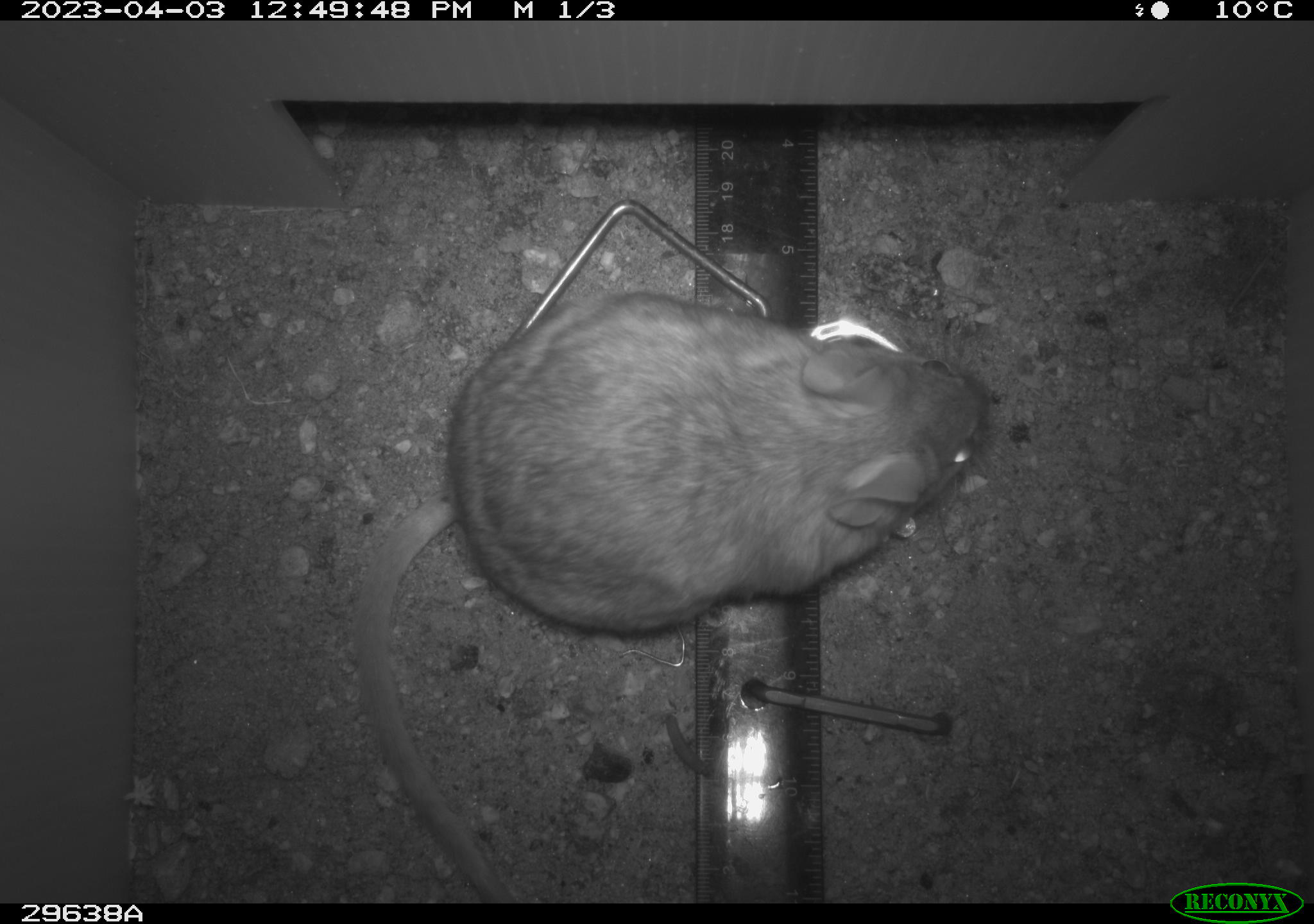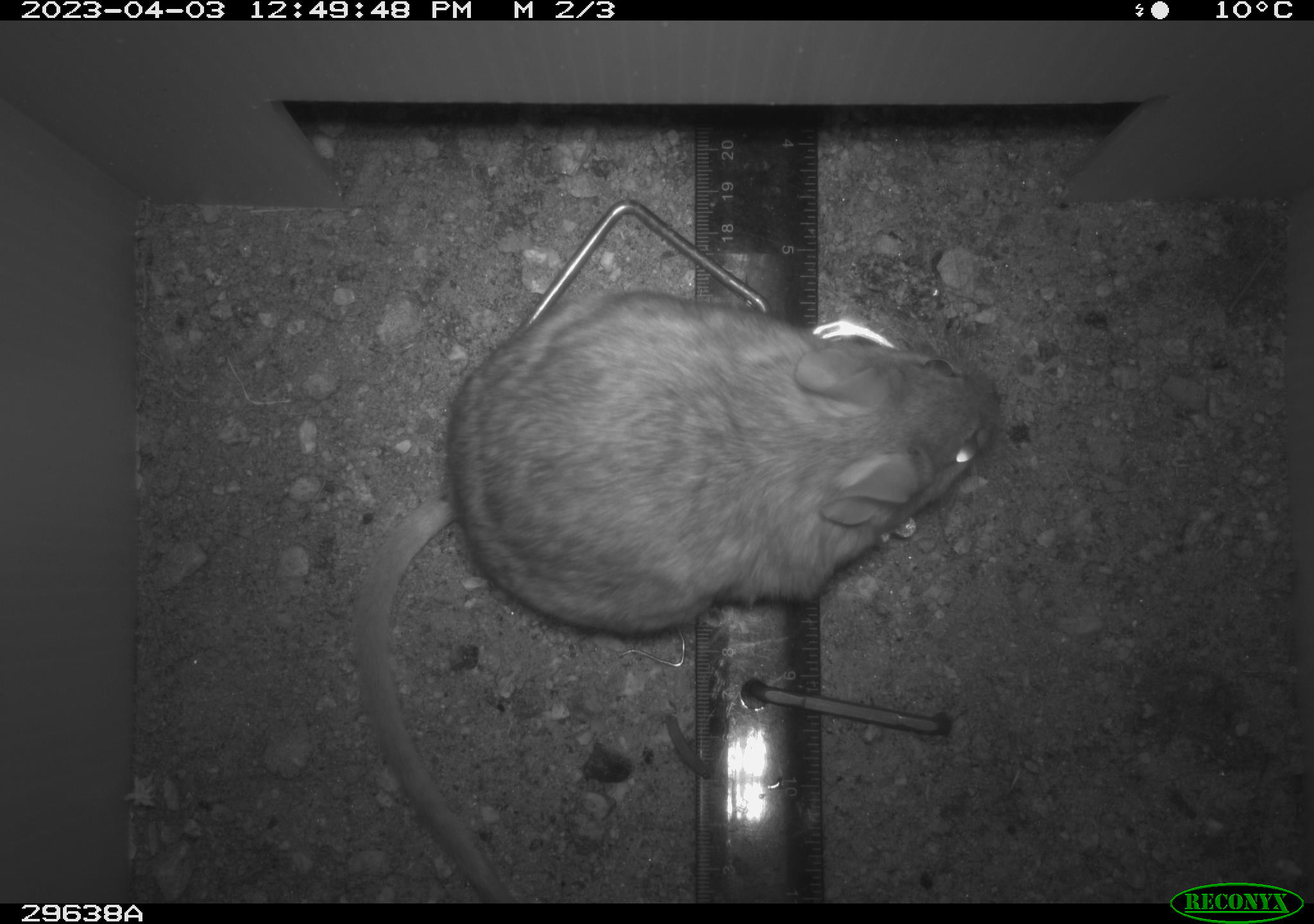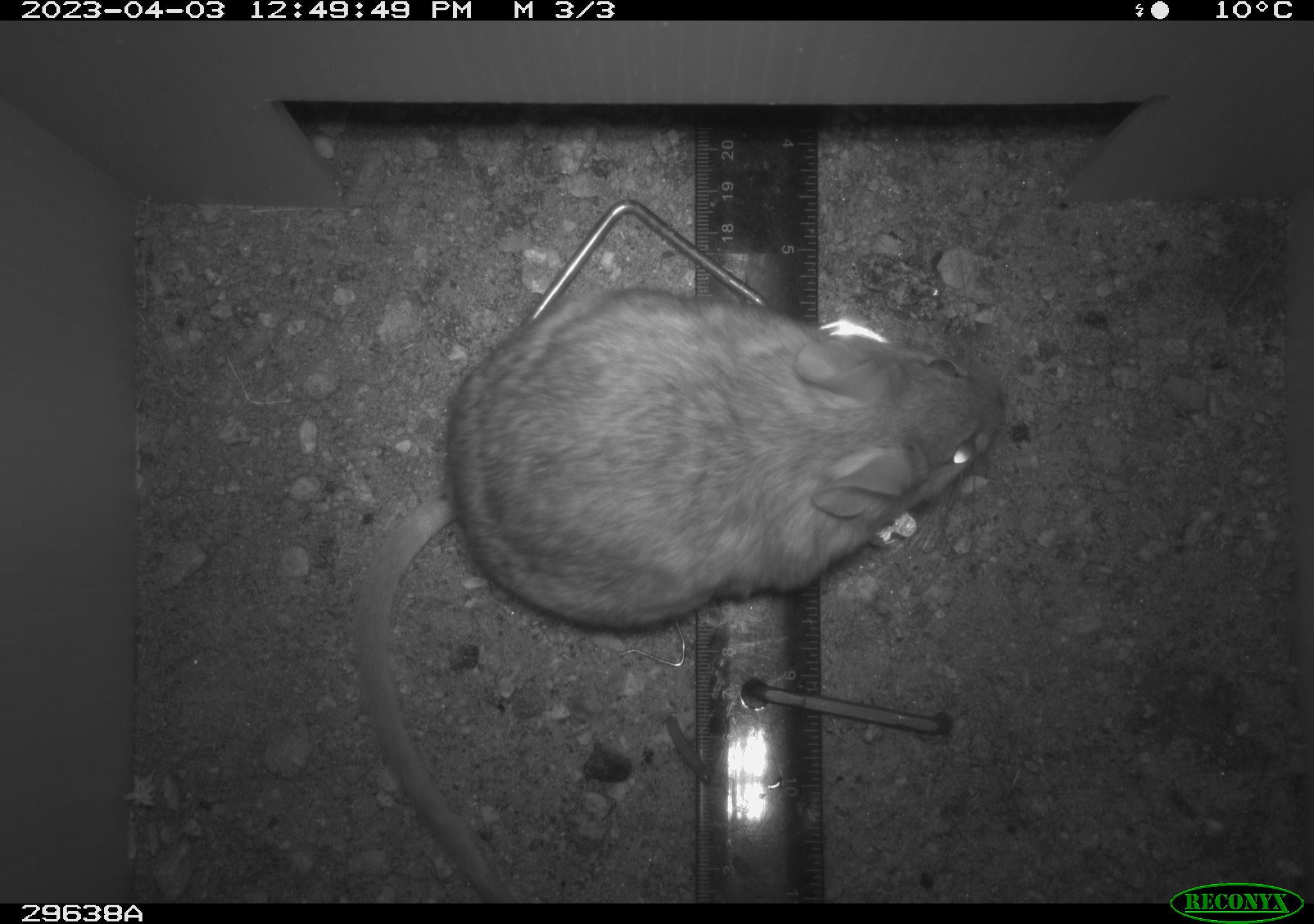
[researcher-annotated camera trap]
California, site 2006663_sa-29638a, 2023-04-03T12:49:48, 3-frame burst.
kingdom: Animalia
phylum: Chordata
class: Mammalia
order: Rodentia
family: Cricetidae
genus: Neotoma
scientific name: Neotoma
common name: pack rat or woodrat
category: neotoma species